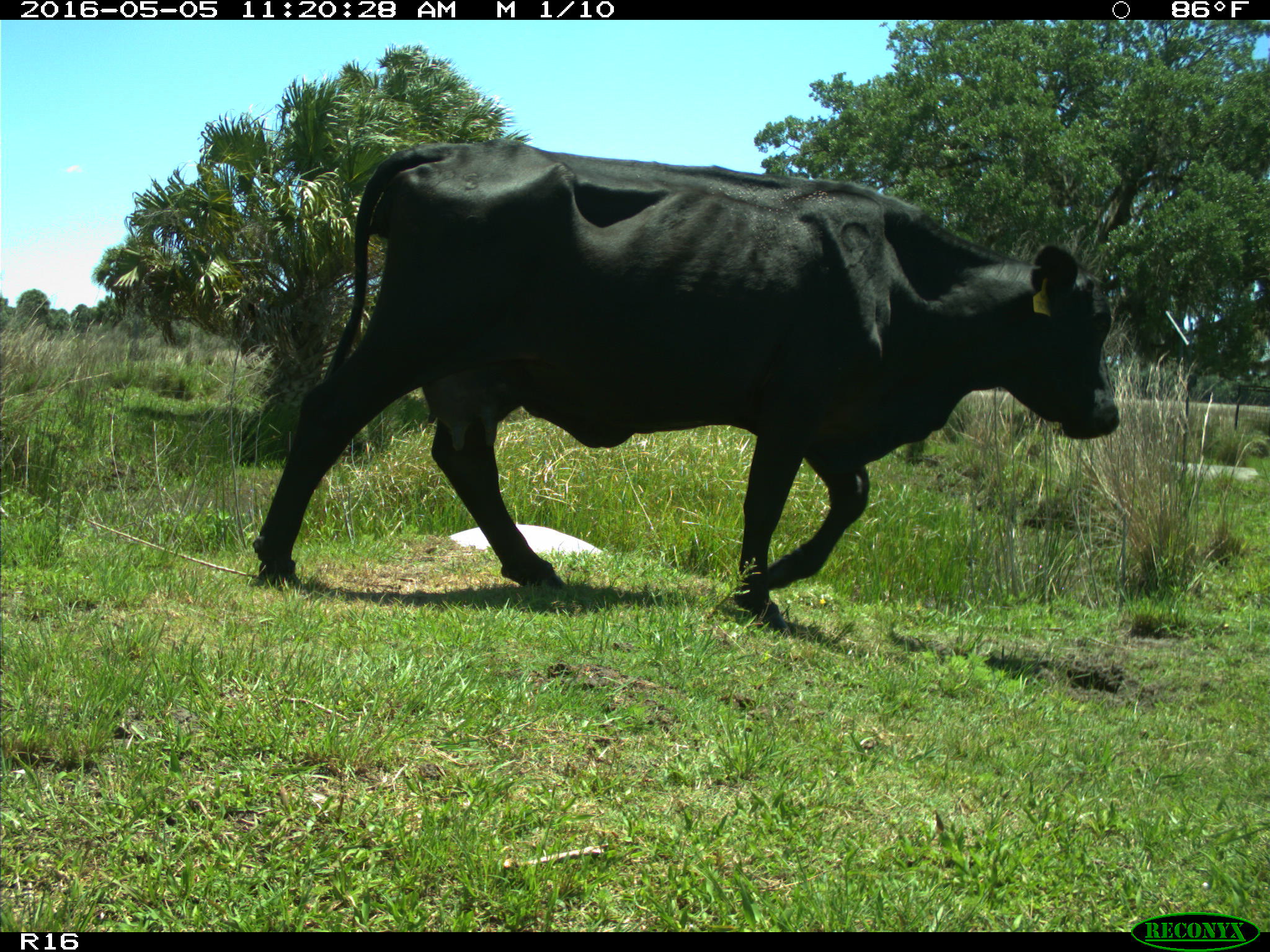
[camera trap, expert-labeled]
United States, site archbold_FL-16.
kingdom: Animalia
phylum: Chordata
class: Mammalia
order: Artiodactyla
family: Bovidae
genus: Bos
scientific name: Bos taurus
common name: domestic cow